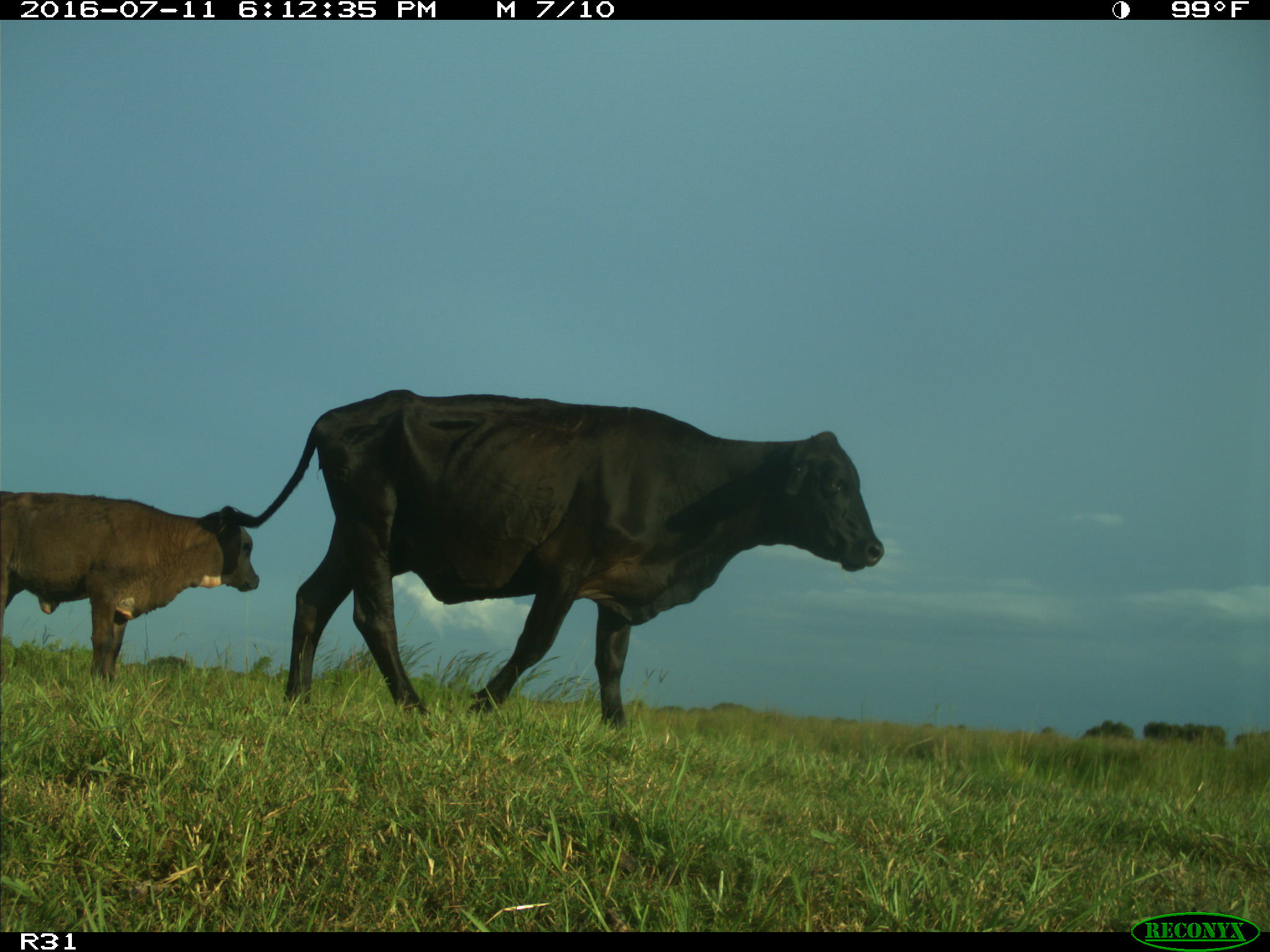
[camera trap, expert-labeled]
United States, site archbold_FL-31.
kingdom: Animalia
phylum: Chordata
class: Mammalia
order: Artiodactyla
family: Bovidae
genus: Bos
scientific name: Bos taurus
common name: domestic cow